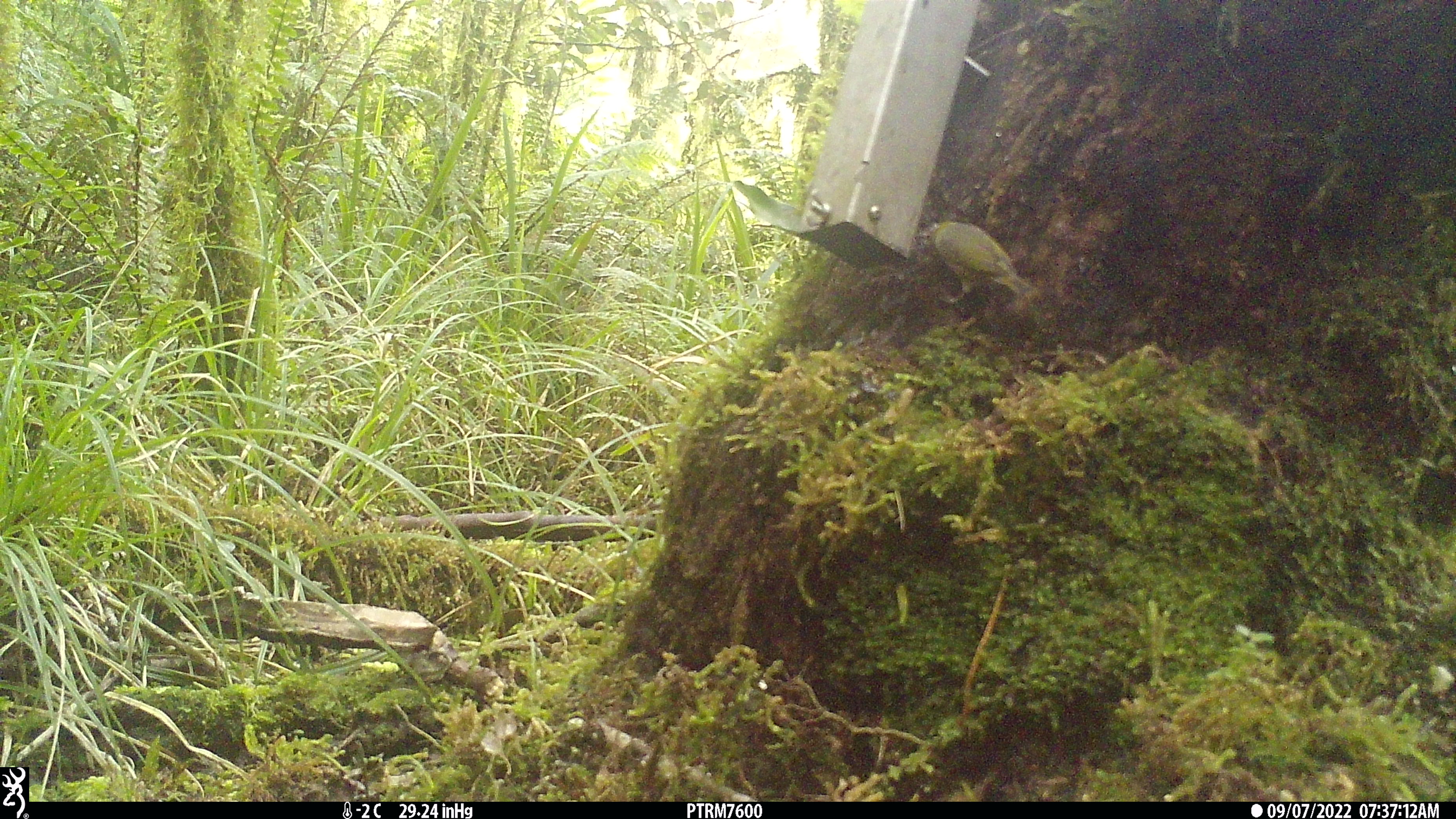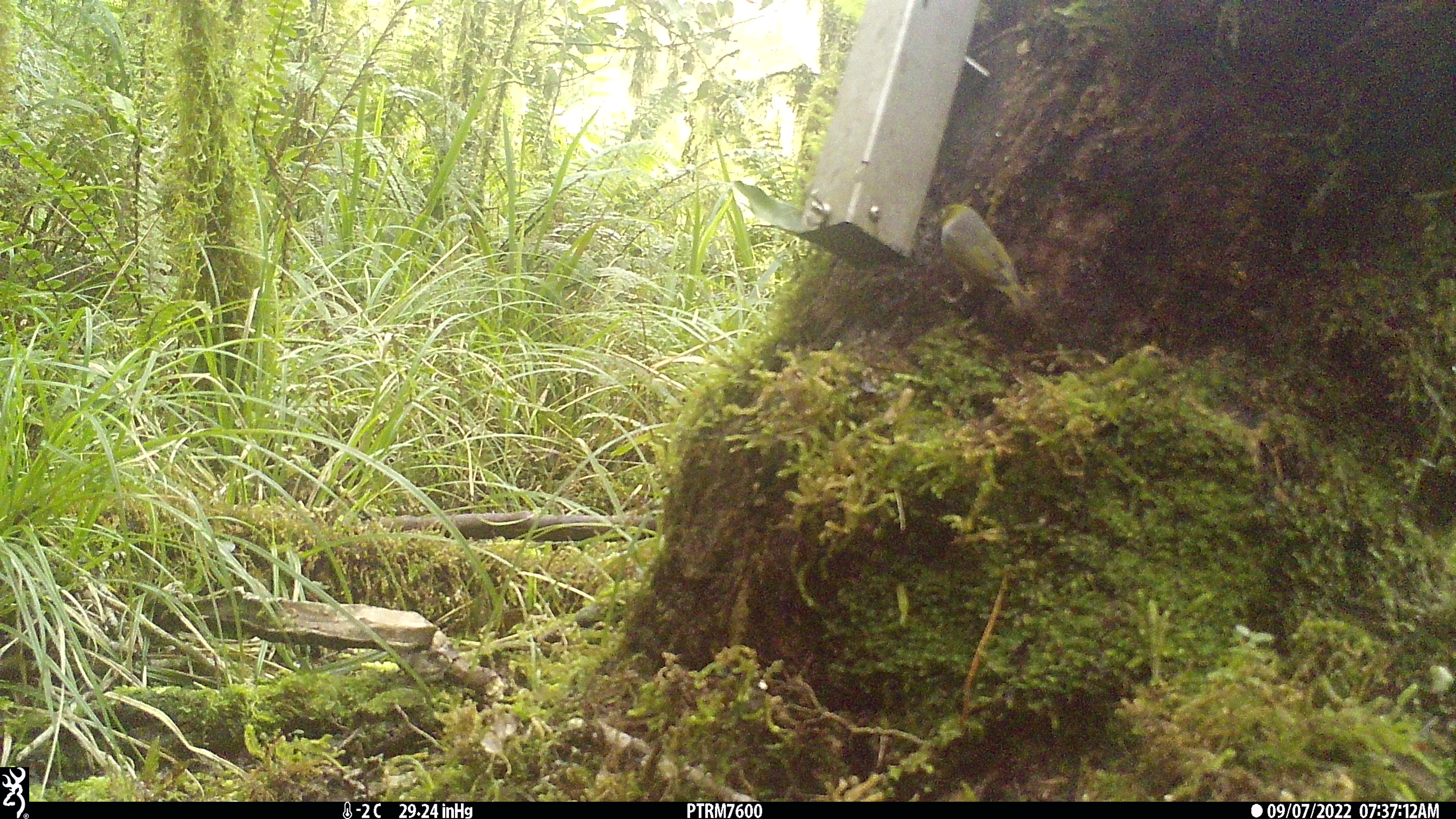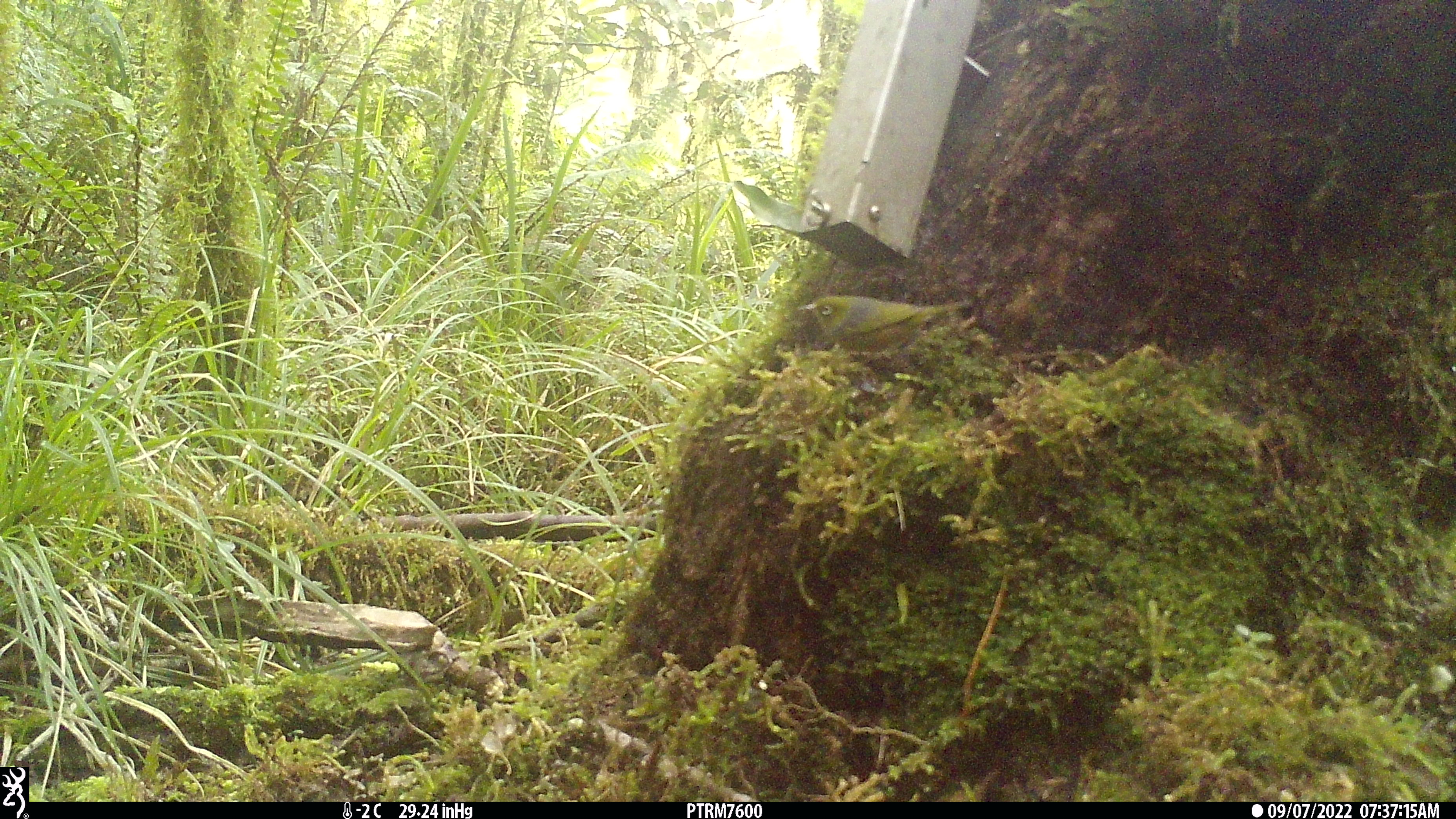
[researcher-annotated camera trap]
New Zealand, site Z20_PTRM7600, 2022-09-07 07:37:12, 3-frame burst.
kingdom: Animalia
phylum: Chordata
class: Aves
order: Passeriformes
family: Zosteropidae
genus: Zosterops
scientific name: Zosterops lateralis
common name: silvereye